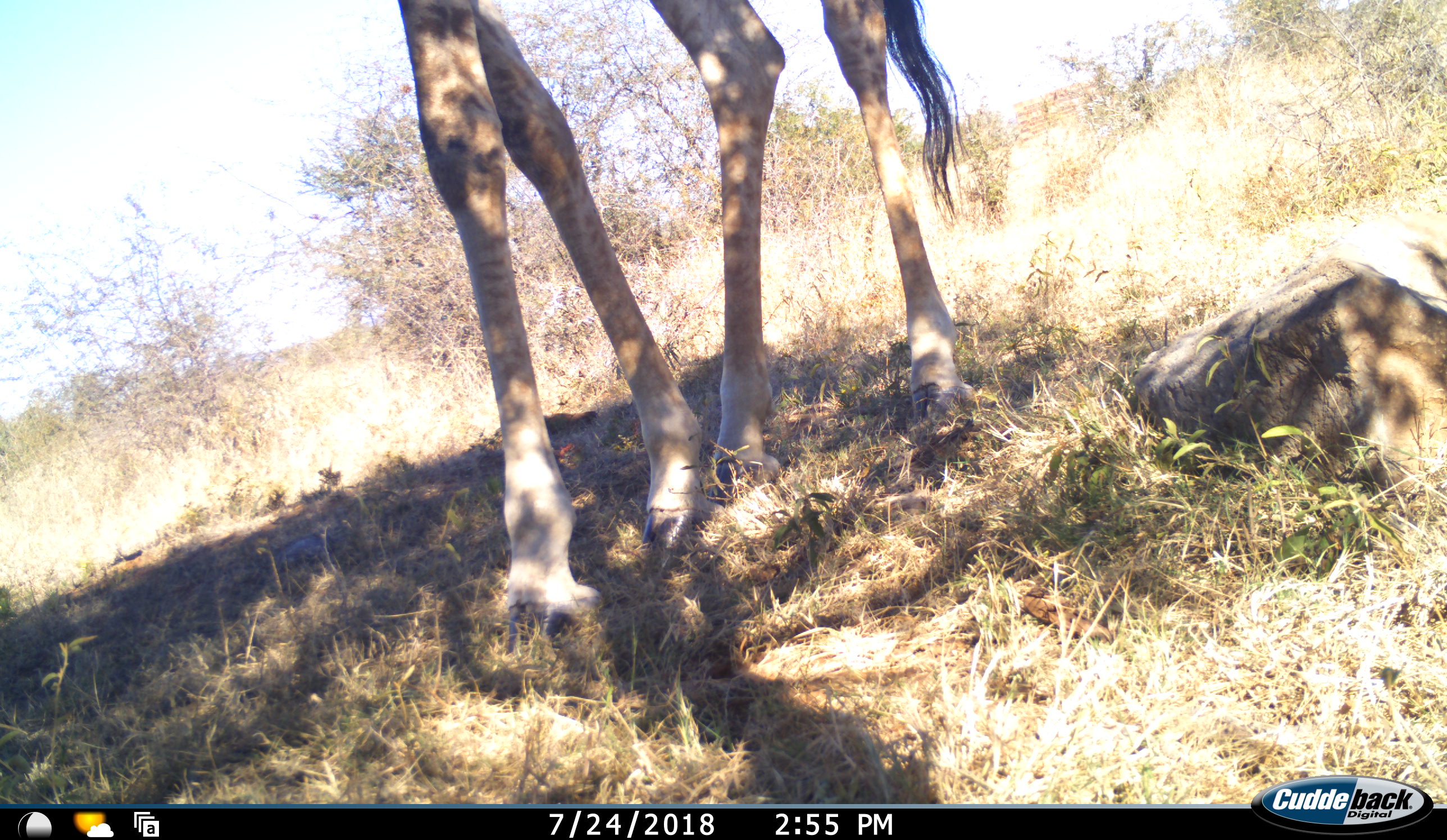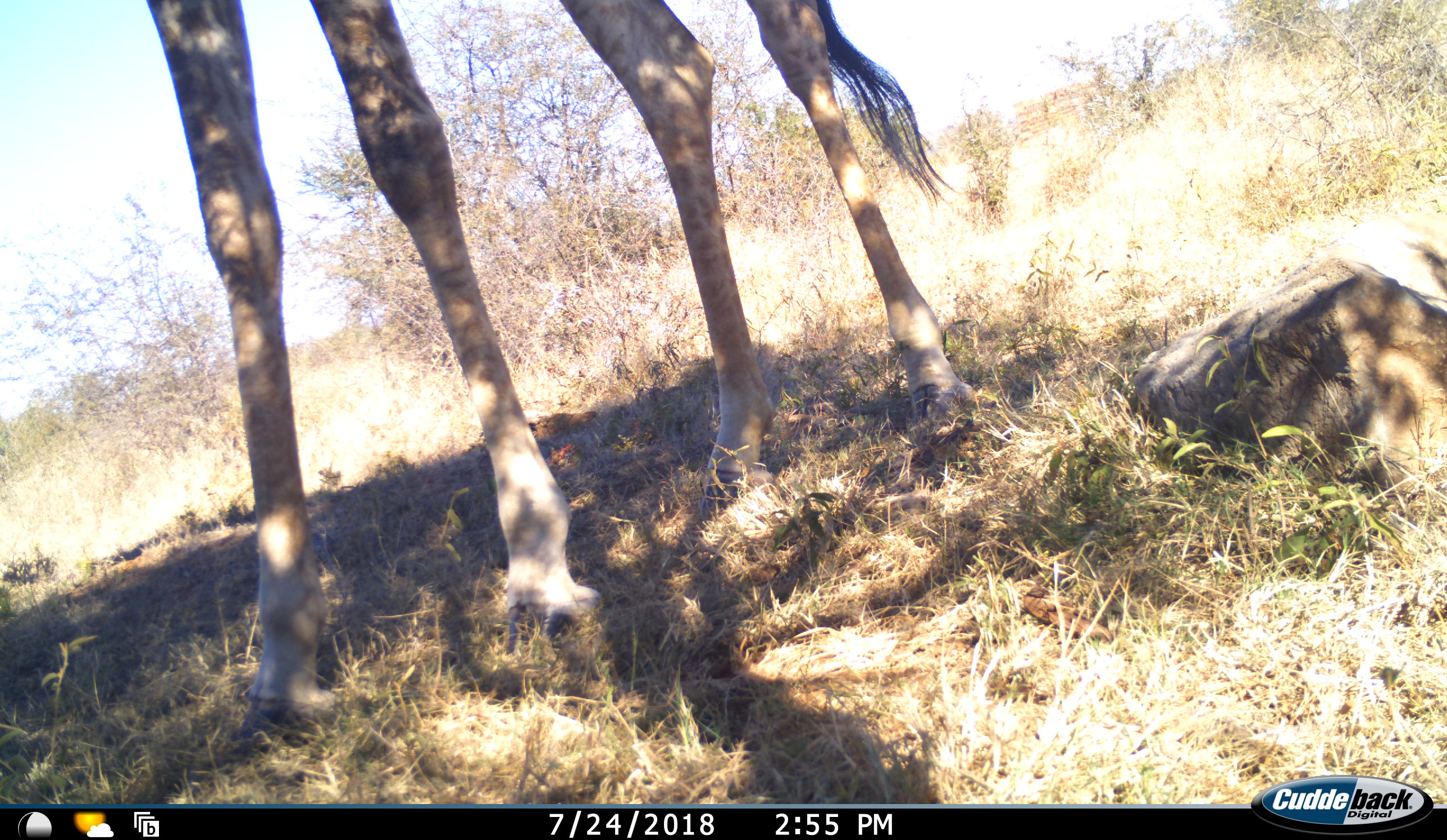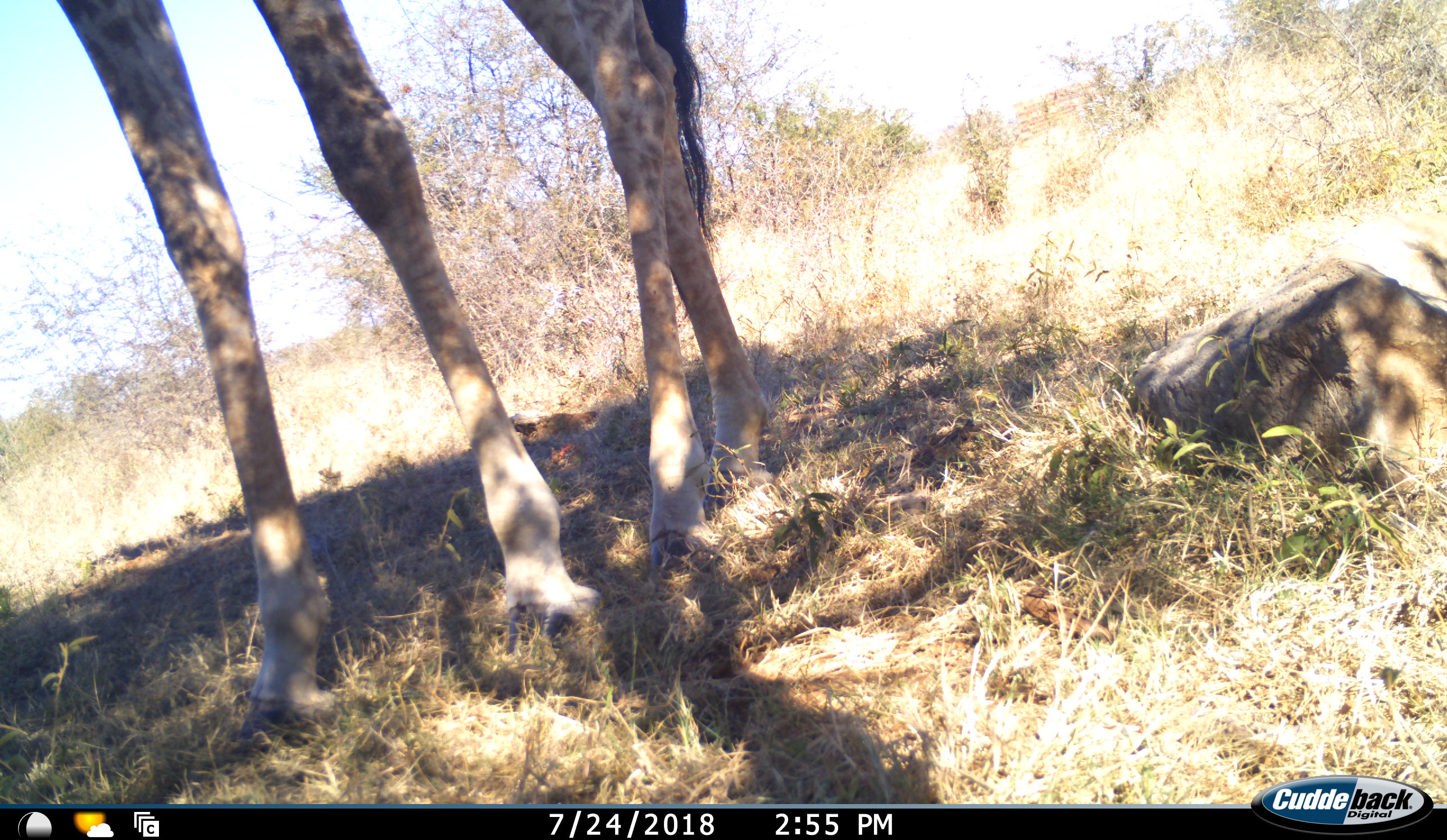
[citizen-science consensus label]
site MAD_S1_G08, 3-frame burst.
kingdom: Animalia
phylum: Chordata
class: Mammalia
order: Artiodactyla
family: Giraffidae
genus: Giraffa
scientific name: Giraffa camelopardalis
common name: giraffe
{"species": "giraffe (Giraffa camelopardalis)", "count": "1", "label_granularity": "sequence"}